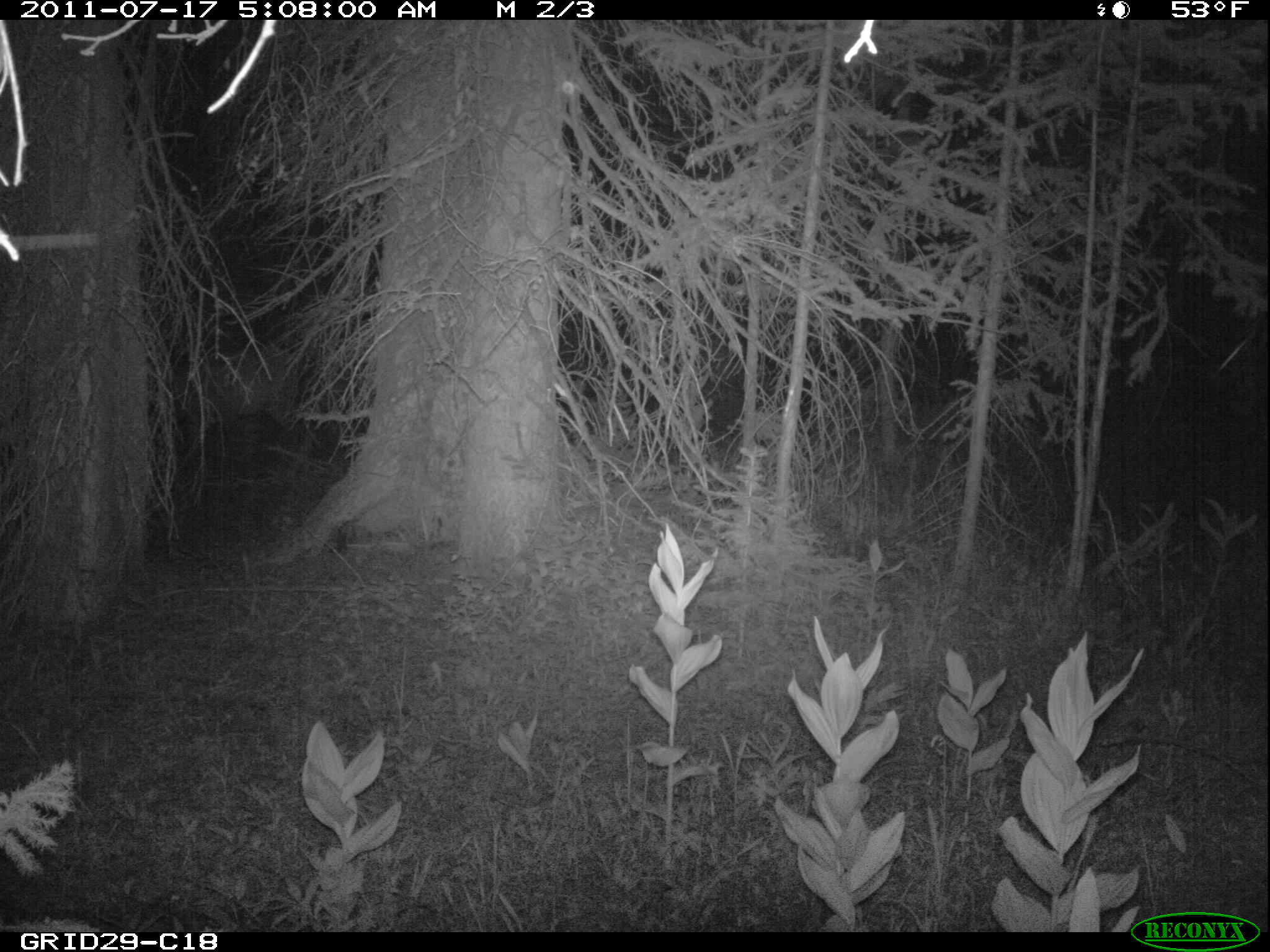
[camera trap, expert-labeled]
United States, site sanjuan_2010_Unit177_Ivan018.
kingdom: Animalia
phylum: Chordata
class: Mammalia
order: Artiodactyla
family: Cervidae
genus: Cervus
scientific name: Cervus elaphus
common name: red deer